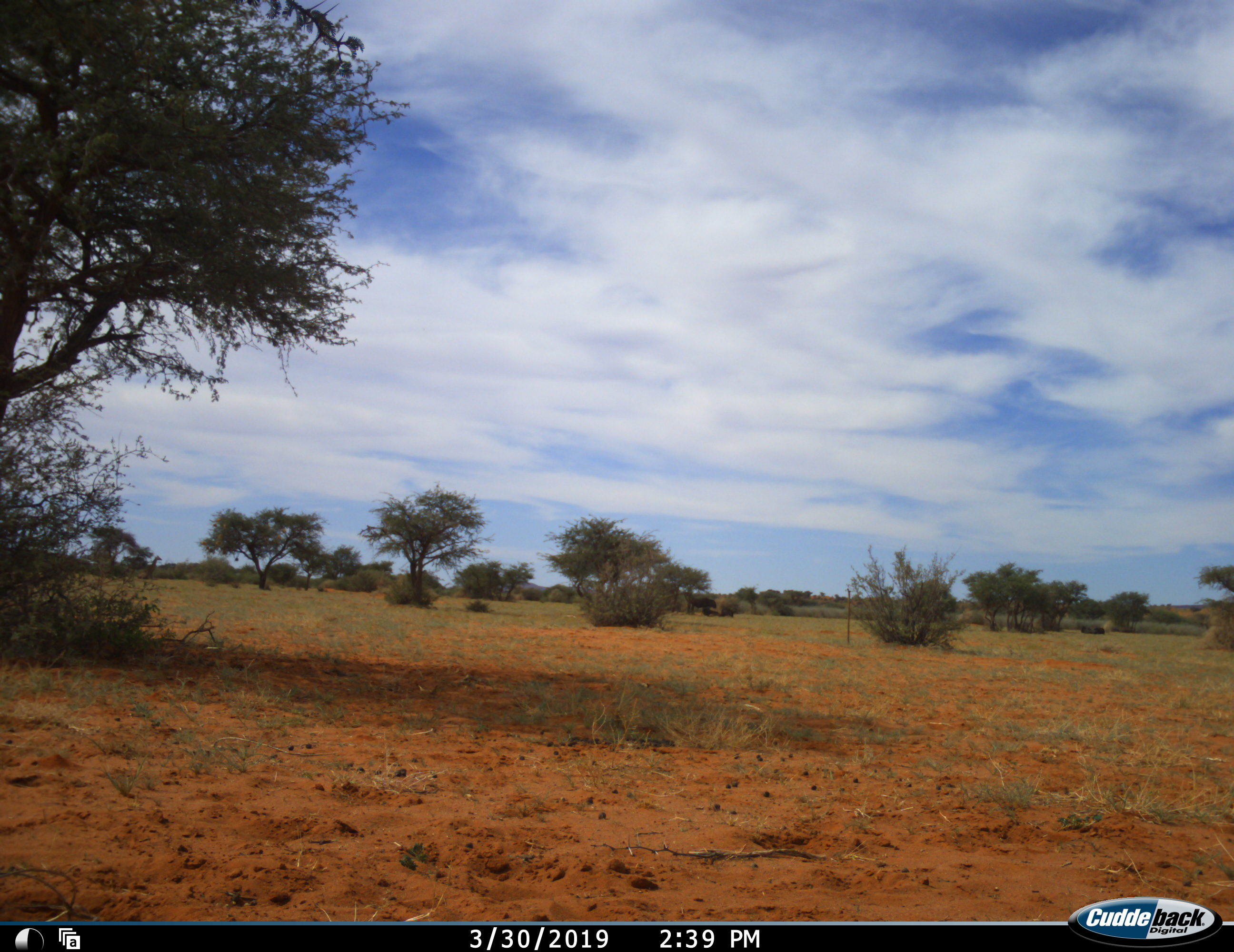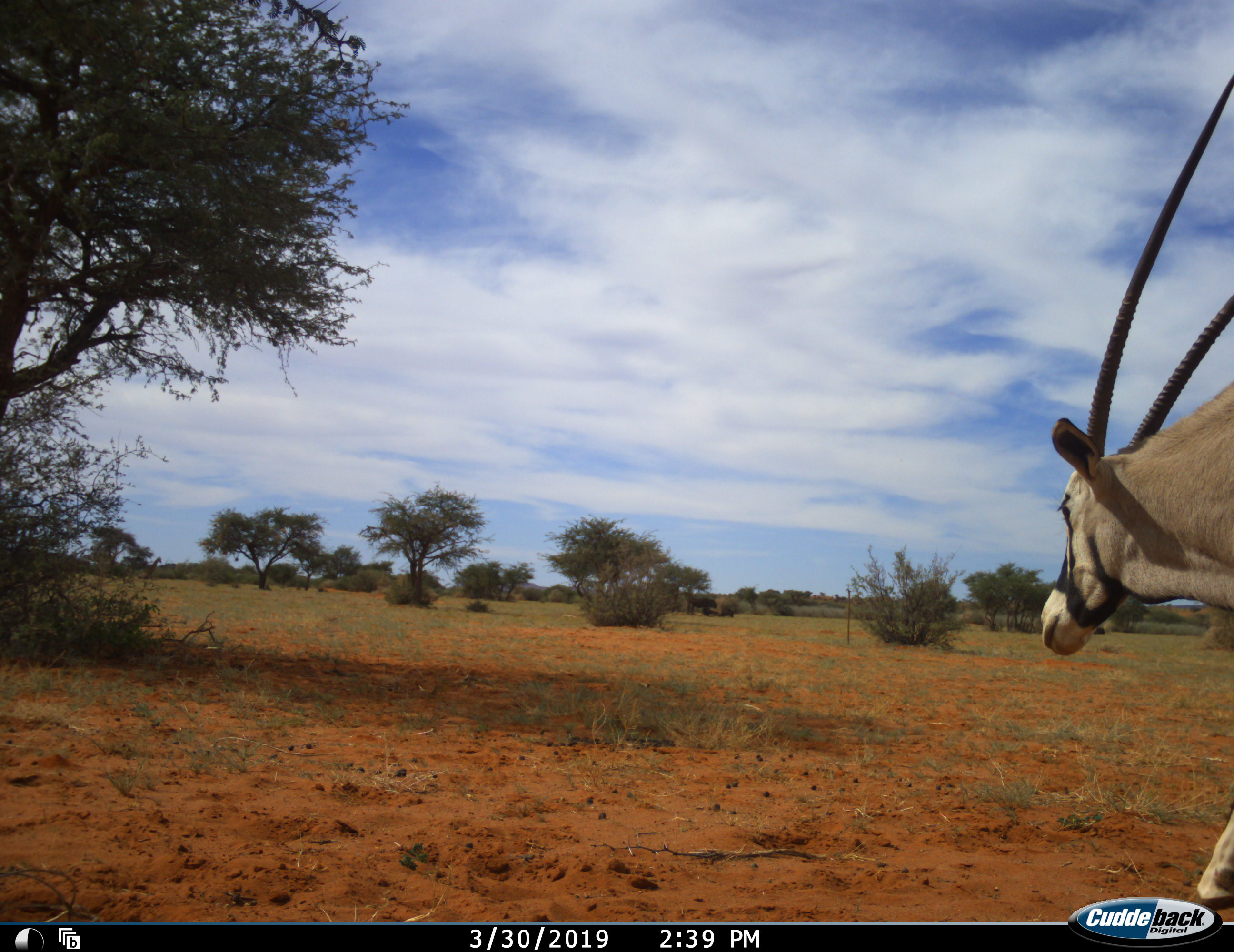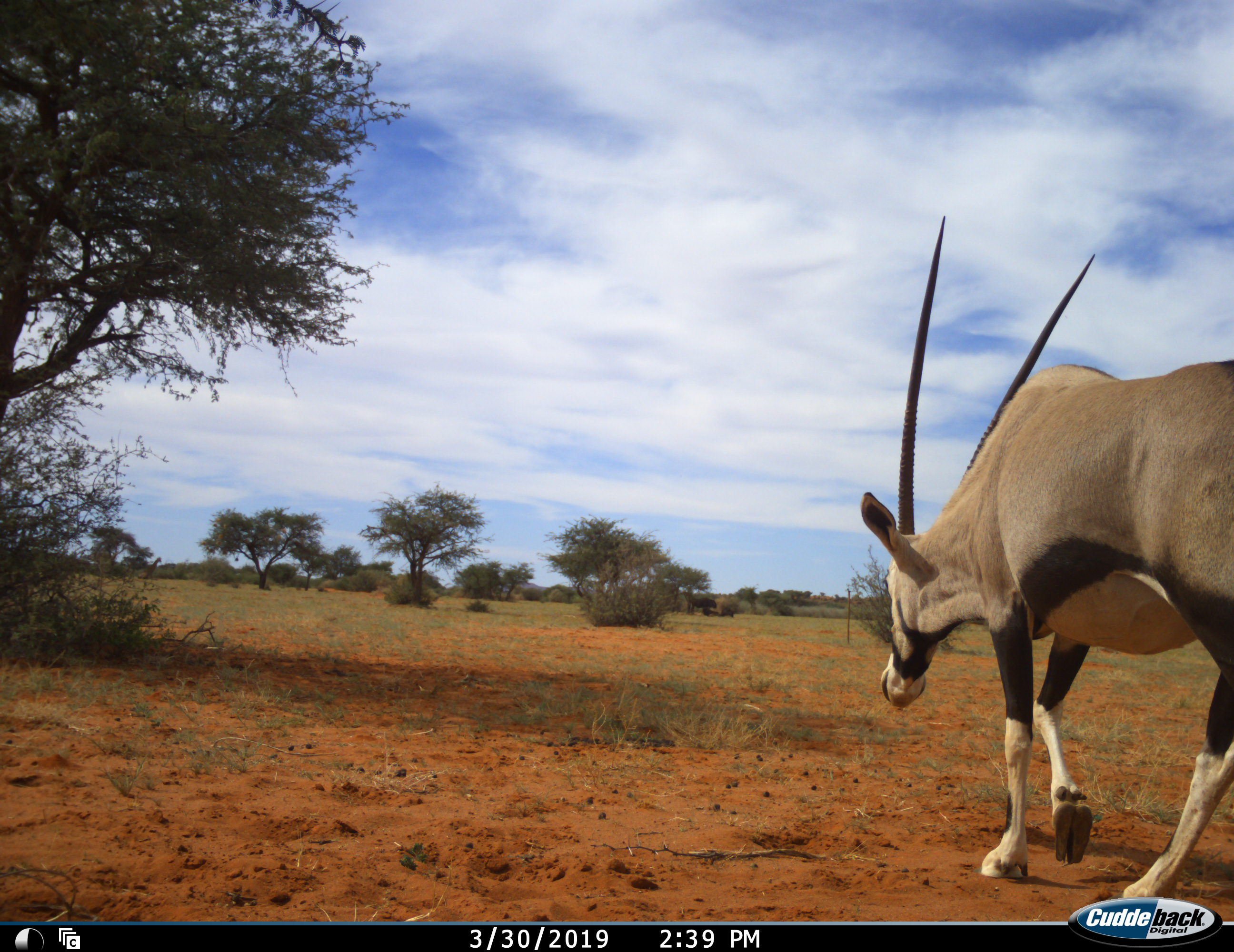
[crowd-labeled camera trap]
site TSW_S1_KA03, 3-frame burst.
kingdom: Animalia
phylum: Chordata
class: Mammalia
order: Artiodactyla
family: Bovidae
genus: Oryx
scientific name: Oryx gazella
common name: gemsbok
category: oryx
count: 1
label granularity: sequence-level